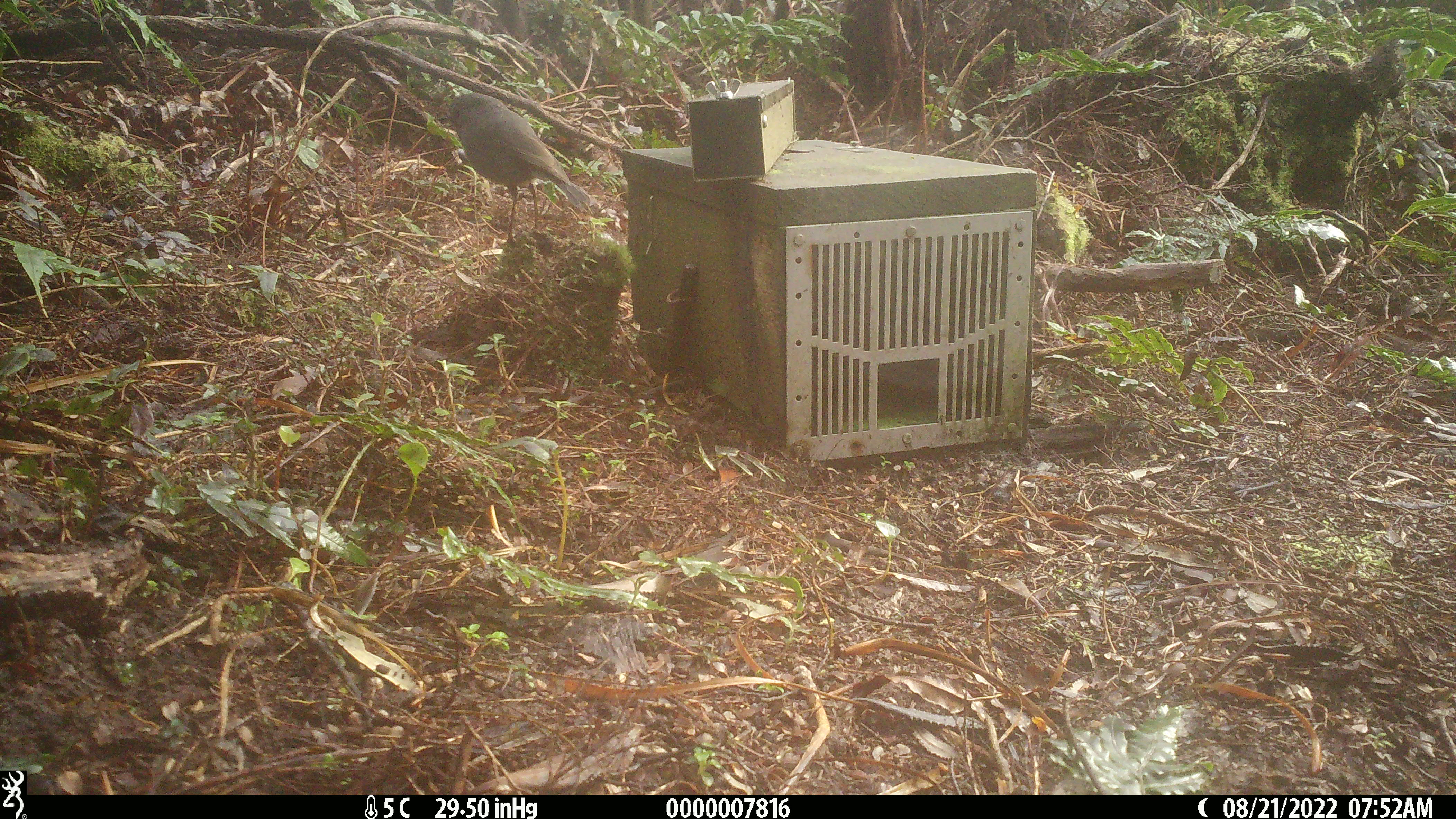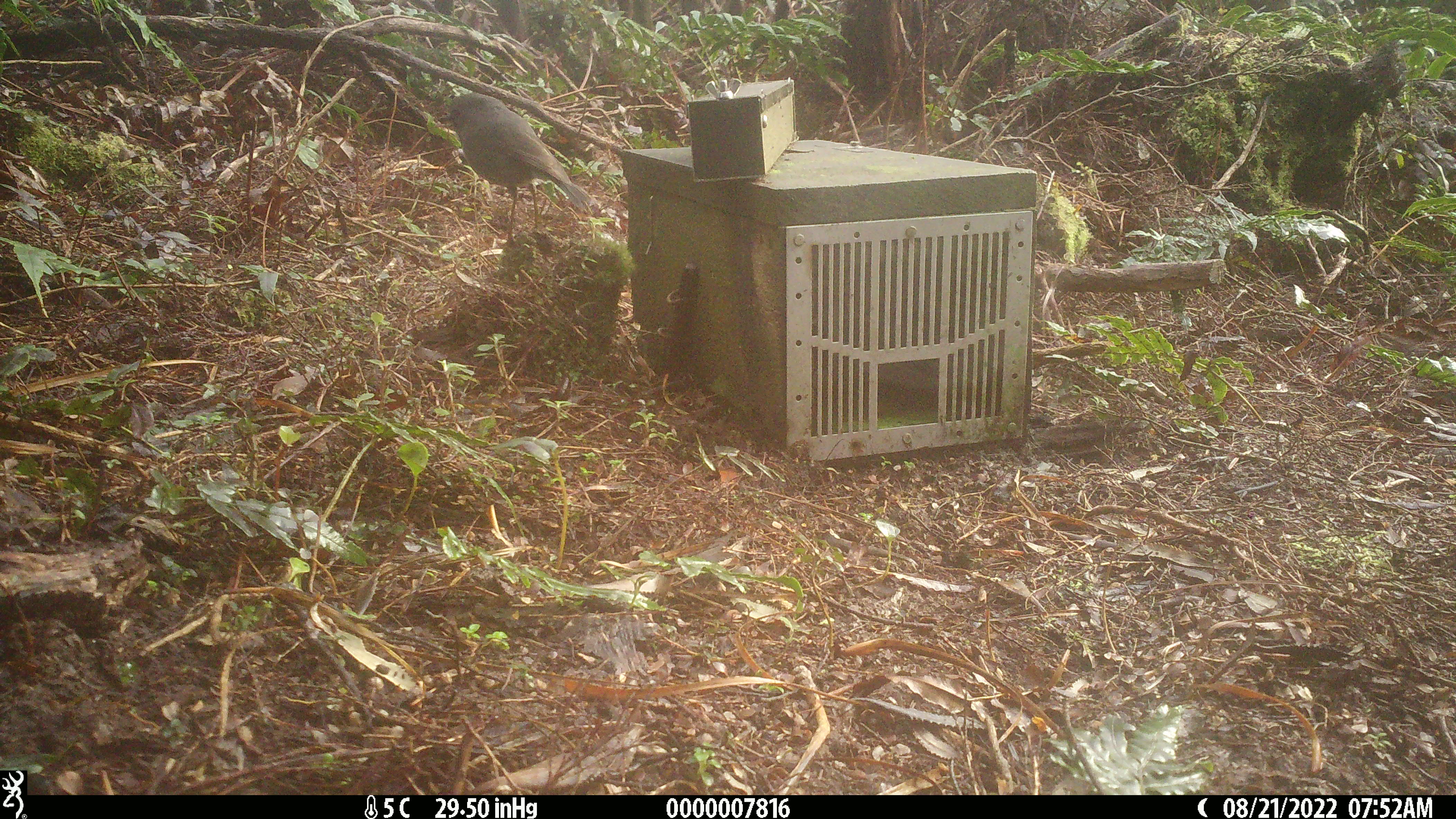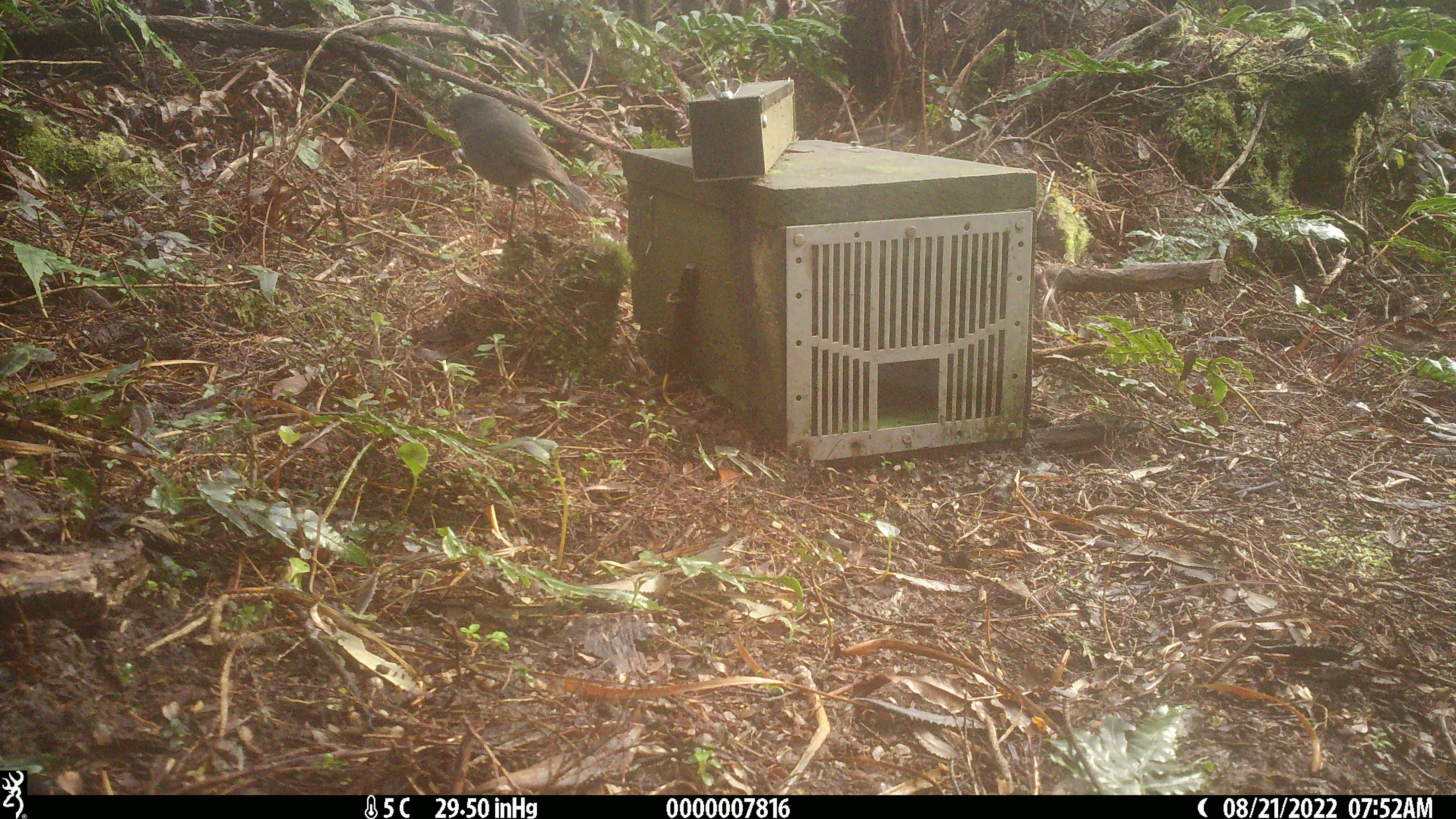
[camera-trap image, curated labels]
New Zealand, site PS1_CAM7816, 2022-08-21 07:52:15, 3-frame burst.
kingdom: Animalia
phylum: Chordata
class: Aves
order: Passeriformes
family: Petroicidae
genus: Petroica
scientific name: Petroica australis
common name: new zealand robin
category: robin